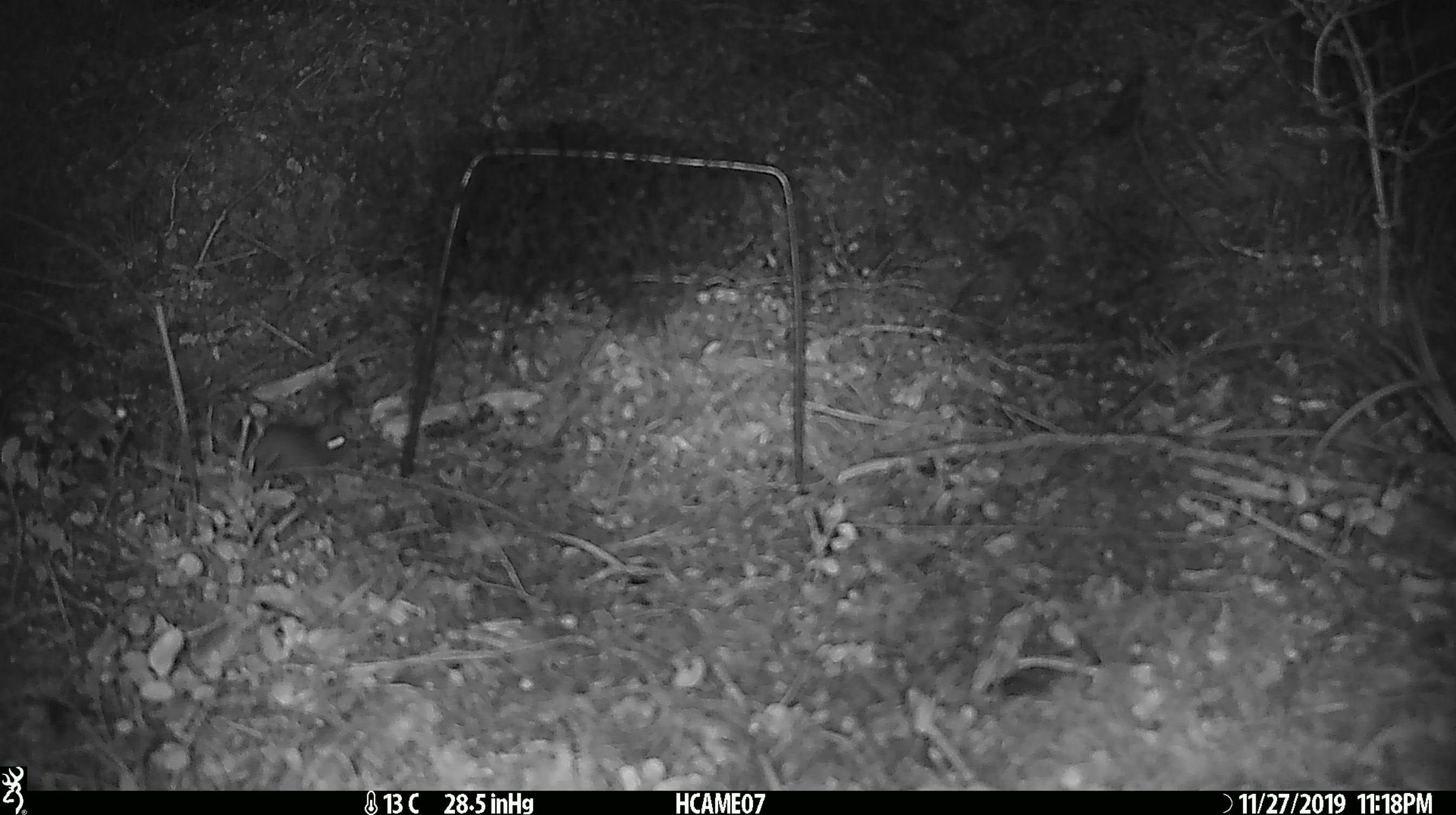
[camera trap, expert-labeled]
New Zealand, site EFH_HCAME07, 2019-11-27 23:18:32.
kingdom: Animalia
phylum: Chordata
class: Mammalia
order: Rodentia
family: Muridae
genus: Mus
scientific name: Mus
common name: mouse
Mouse (Mus).